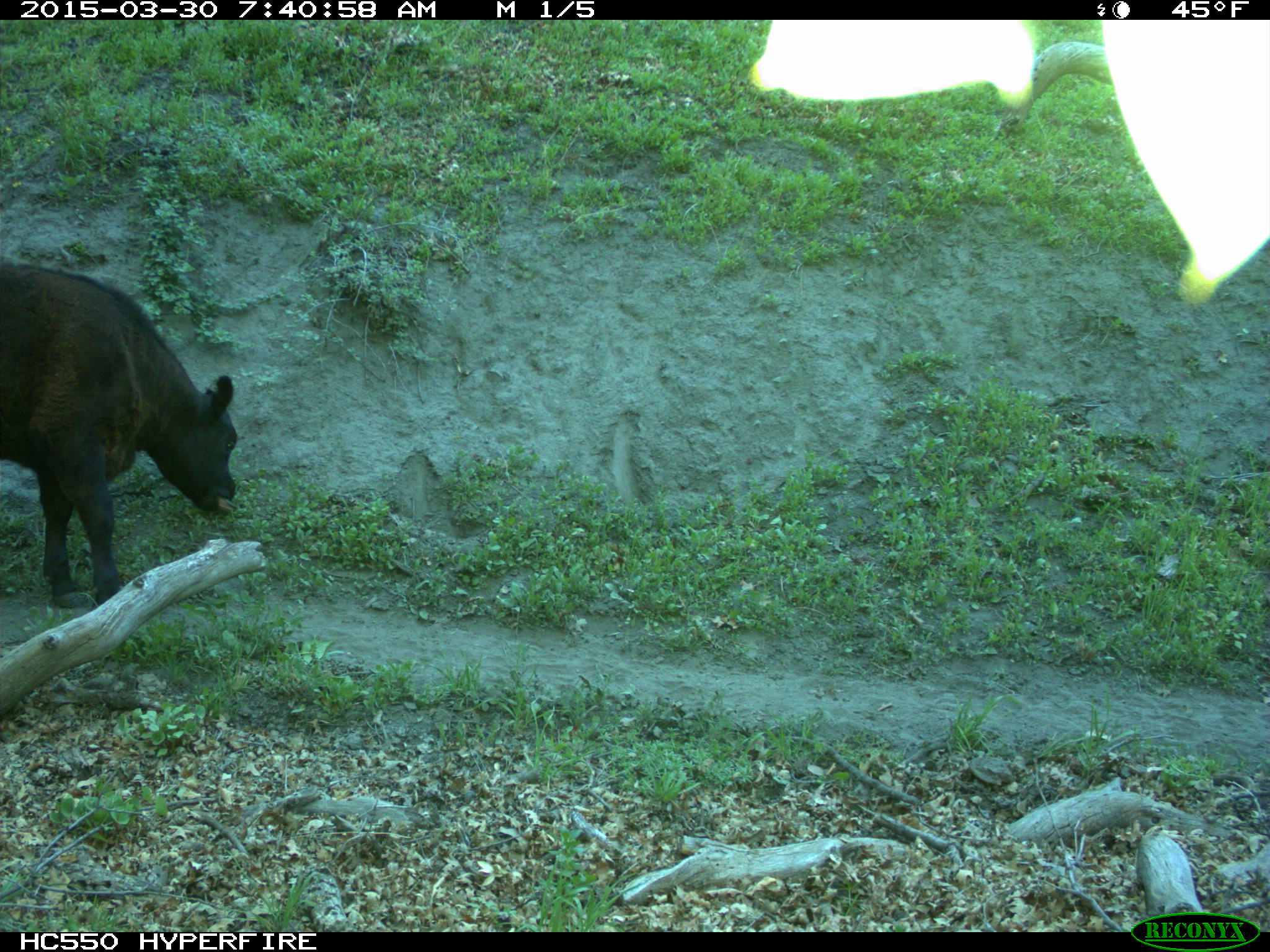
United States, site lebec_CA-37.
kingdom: Animalia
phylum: Chordata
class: Mammalia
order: Artiodactyla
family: Bovidae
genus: Bos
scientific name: Bos taurus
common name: domestic cow